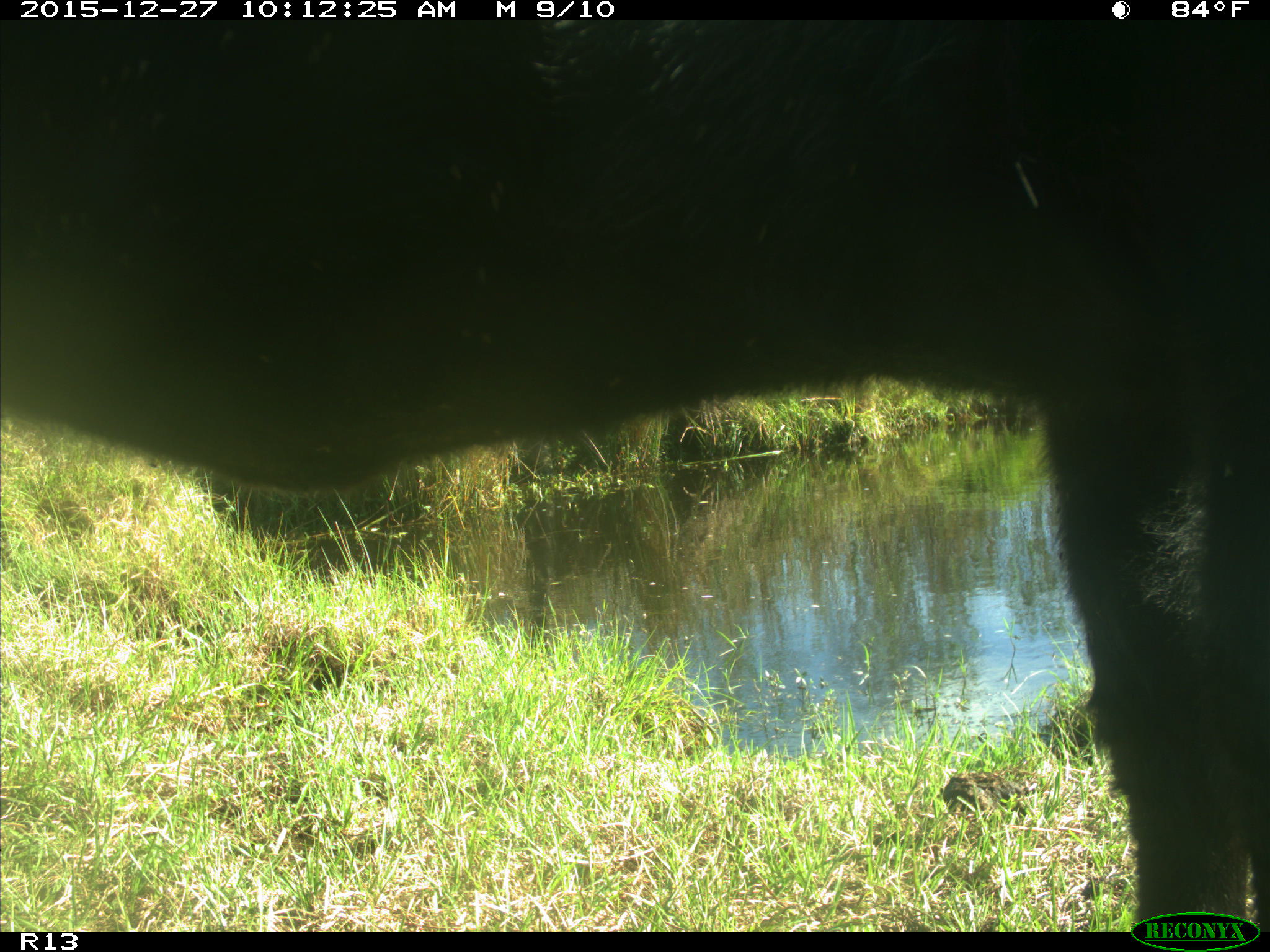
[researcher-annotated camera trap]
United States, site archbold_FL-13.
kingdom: Animalia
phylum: Chordata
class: Mammalia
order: Artiodactyla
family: Bovidae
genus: Bos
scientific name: Bos taurus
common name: domestic cow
Bos taurus (domestic cow).